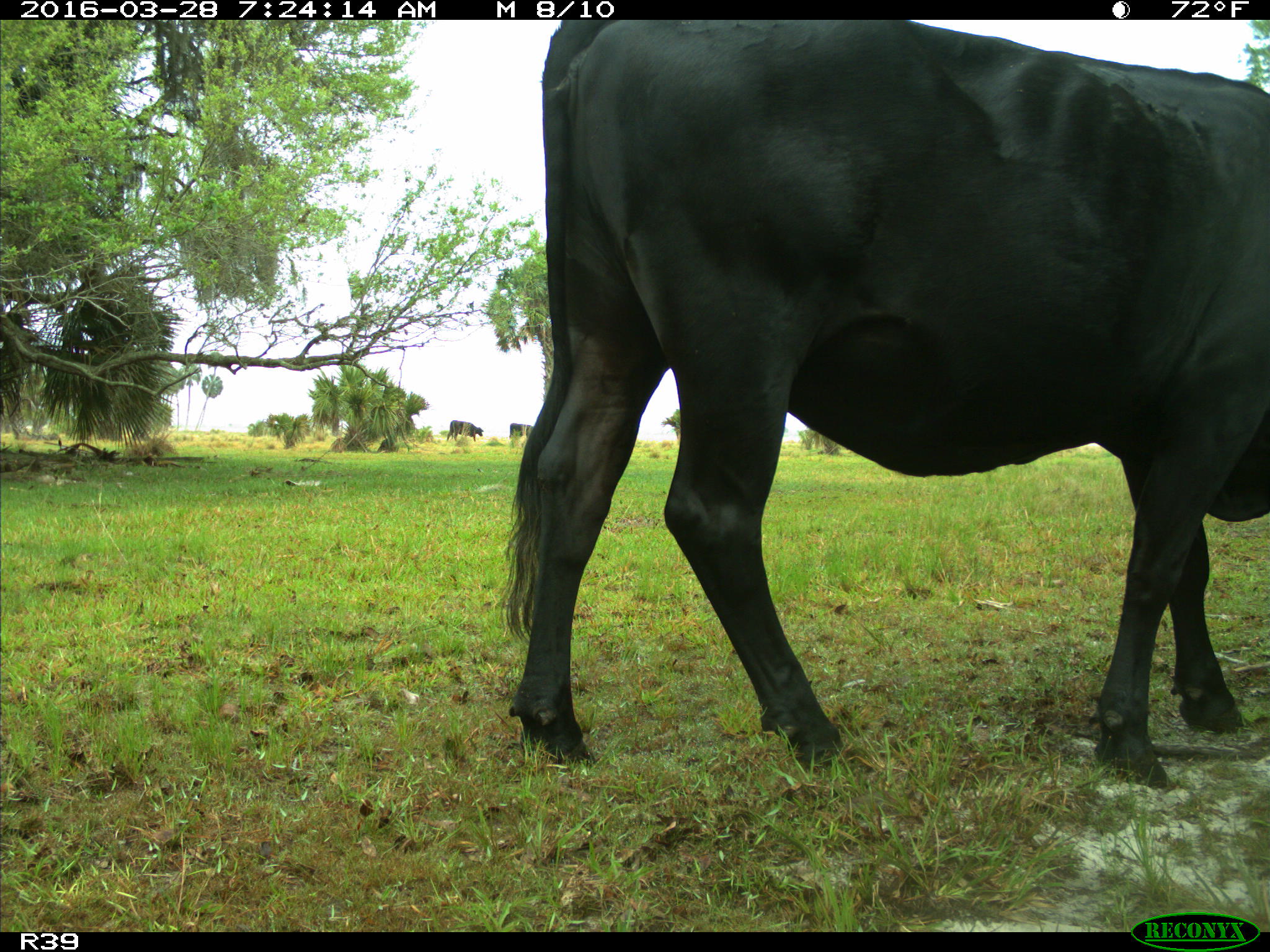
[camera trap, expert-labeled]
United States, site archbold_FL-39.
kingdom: Animalia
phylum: Chordata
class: Mammalia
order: Artiodactyla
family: Bovidae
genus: Bos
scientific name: Bos taurus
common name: domestic cow